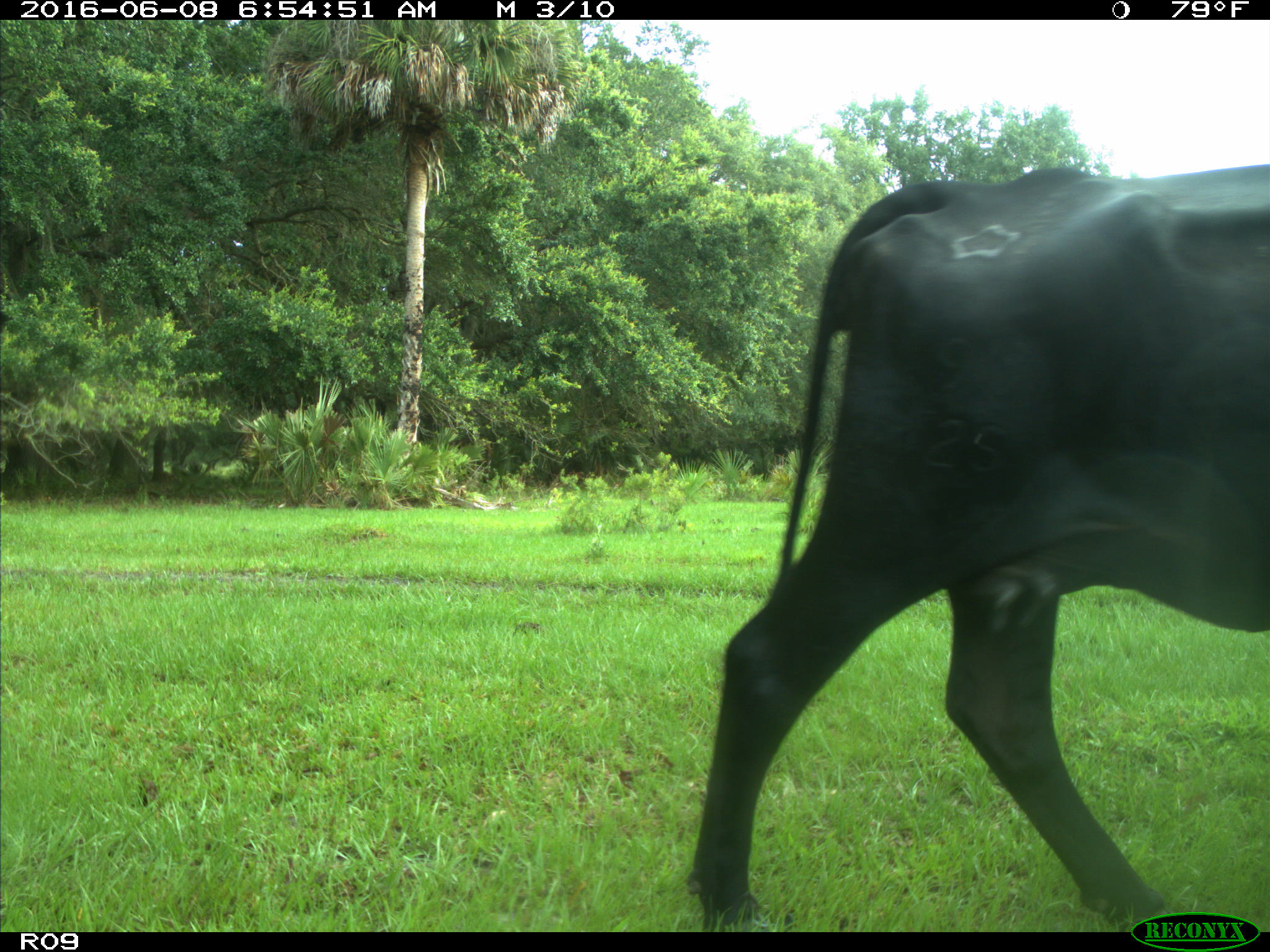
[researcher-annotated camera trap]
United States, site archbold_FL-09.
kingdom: Animalia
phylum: Chordata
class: Mammalia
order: Artiodactyla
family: Bovidae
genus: Bos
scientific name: Bos taurus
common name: domestic cow